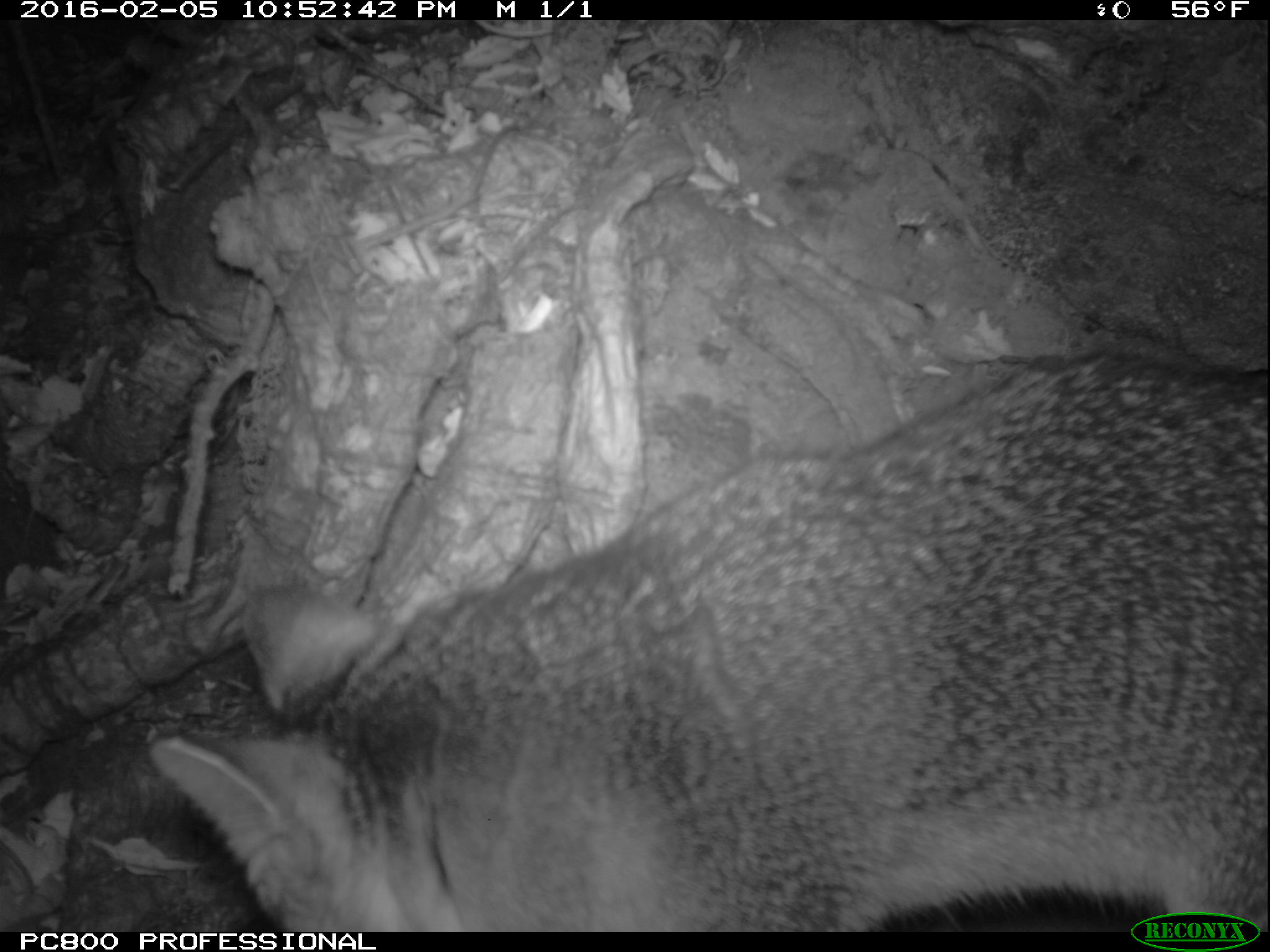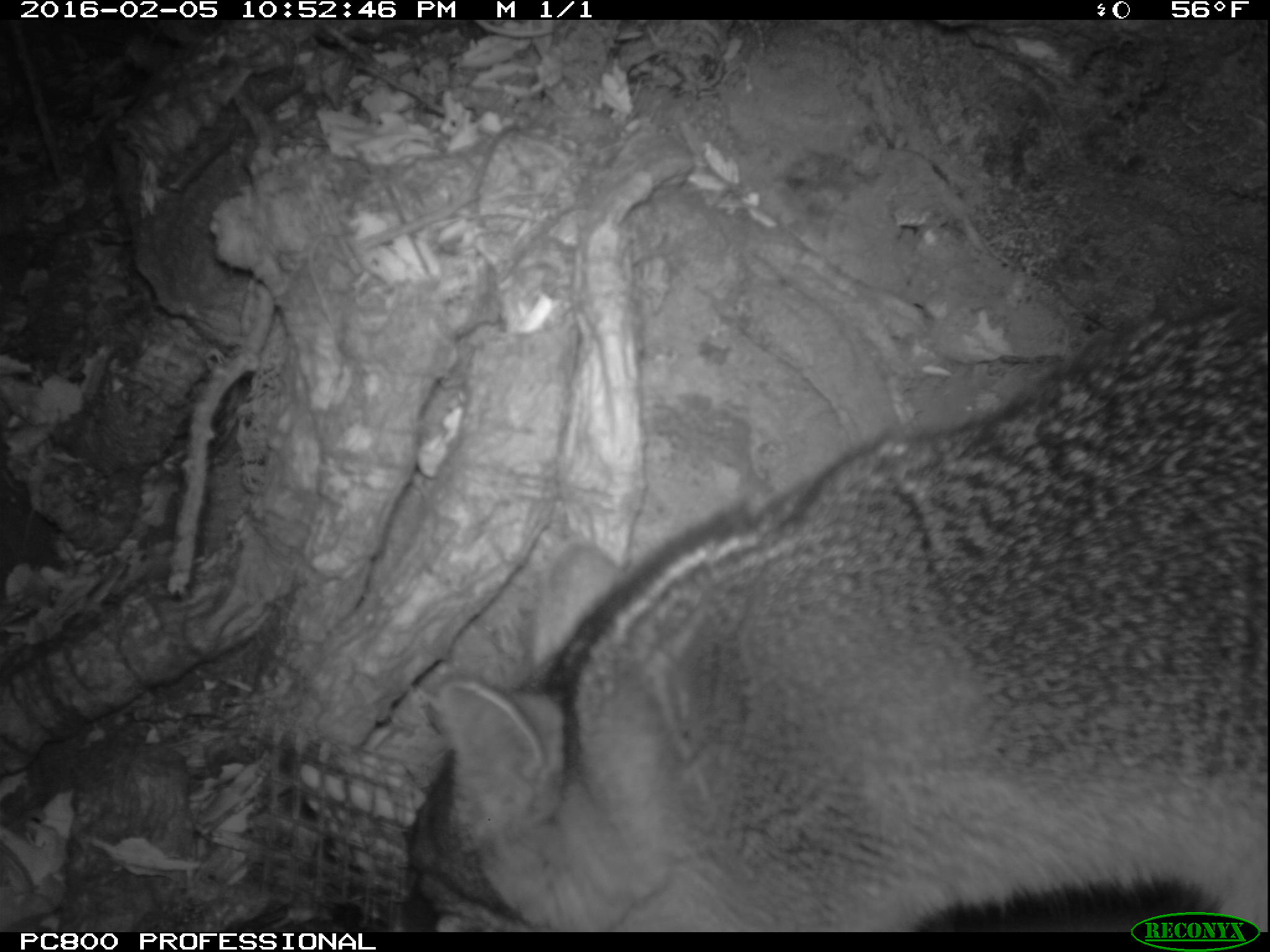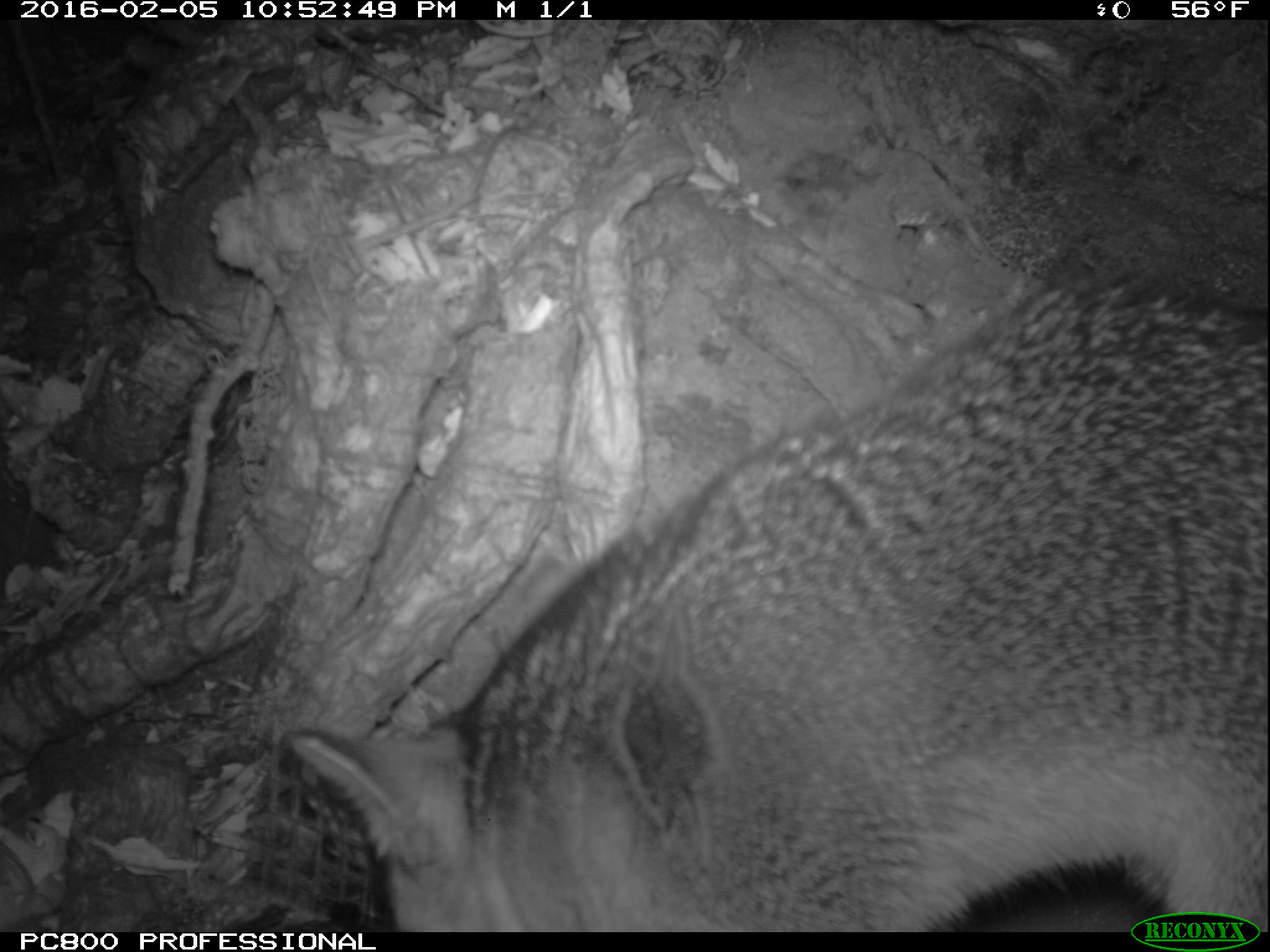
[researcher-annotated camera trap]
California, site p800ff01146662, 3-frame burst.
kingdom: Animalia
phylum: Chordata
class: Mammalia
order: Carnivora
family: Canidae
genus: Urocyon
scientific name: Urocyon littoralis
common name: island fox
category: fox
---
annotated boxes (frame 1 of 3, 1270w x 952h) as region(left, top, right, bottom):
fox: region(150, 352, 1267, 932)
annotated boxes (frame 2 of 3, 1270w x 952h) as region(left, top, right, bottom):
fox: region(397, 298, 1269, 931)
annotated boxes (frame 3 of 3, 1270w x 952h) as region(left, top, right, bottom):
fox: region(286, 270, 1269, 932)